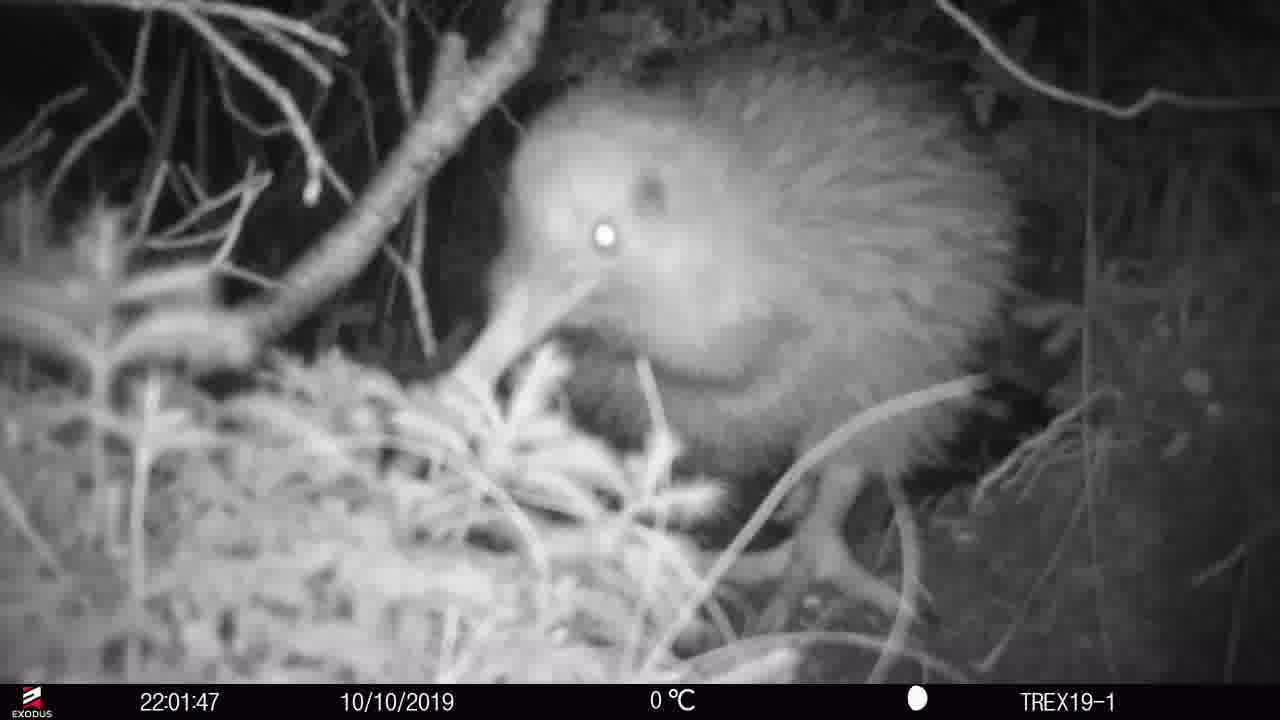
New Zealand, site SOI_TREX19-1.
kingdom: Animalia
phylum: Chordata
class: Aves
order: Apterygiformes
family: Apterygidae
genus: Apteryx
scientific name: Apteryx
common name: kiwi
Kiwi (Apteryx).